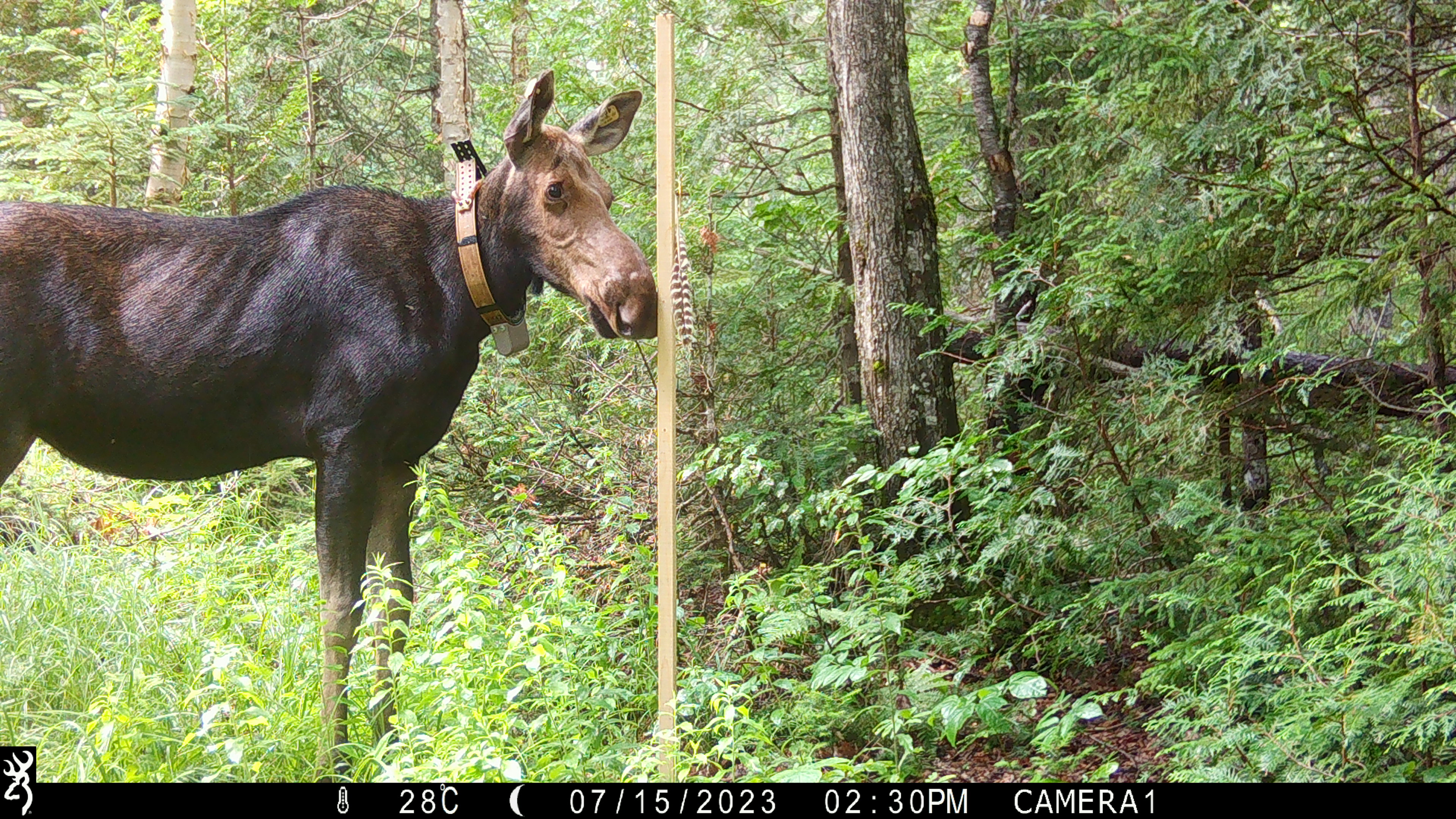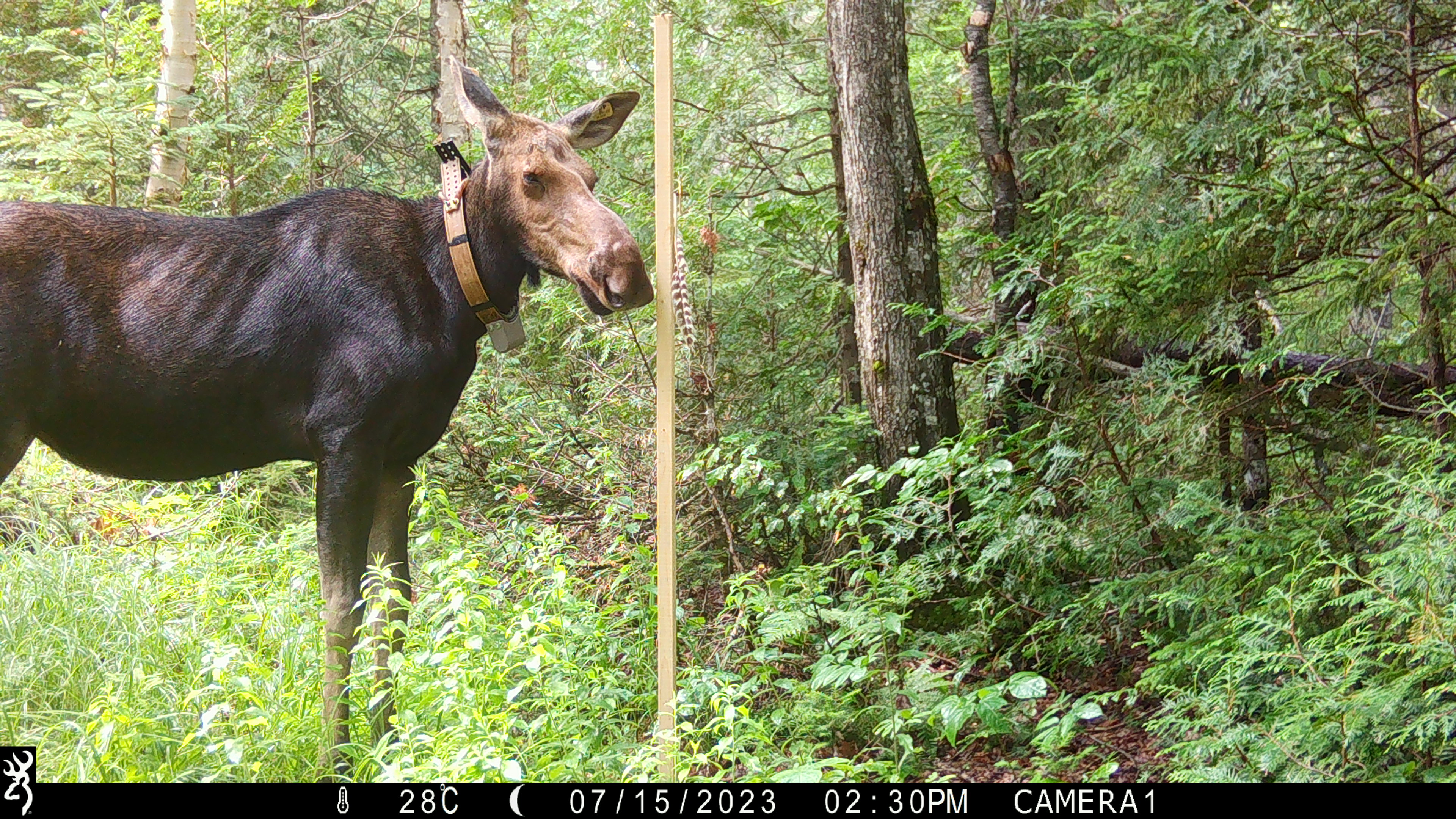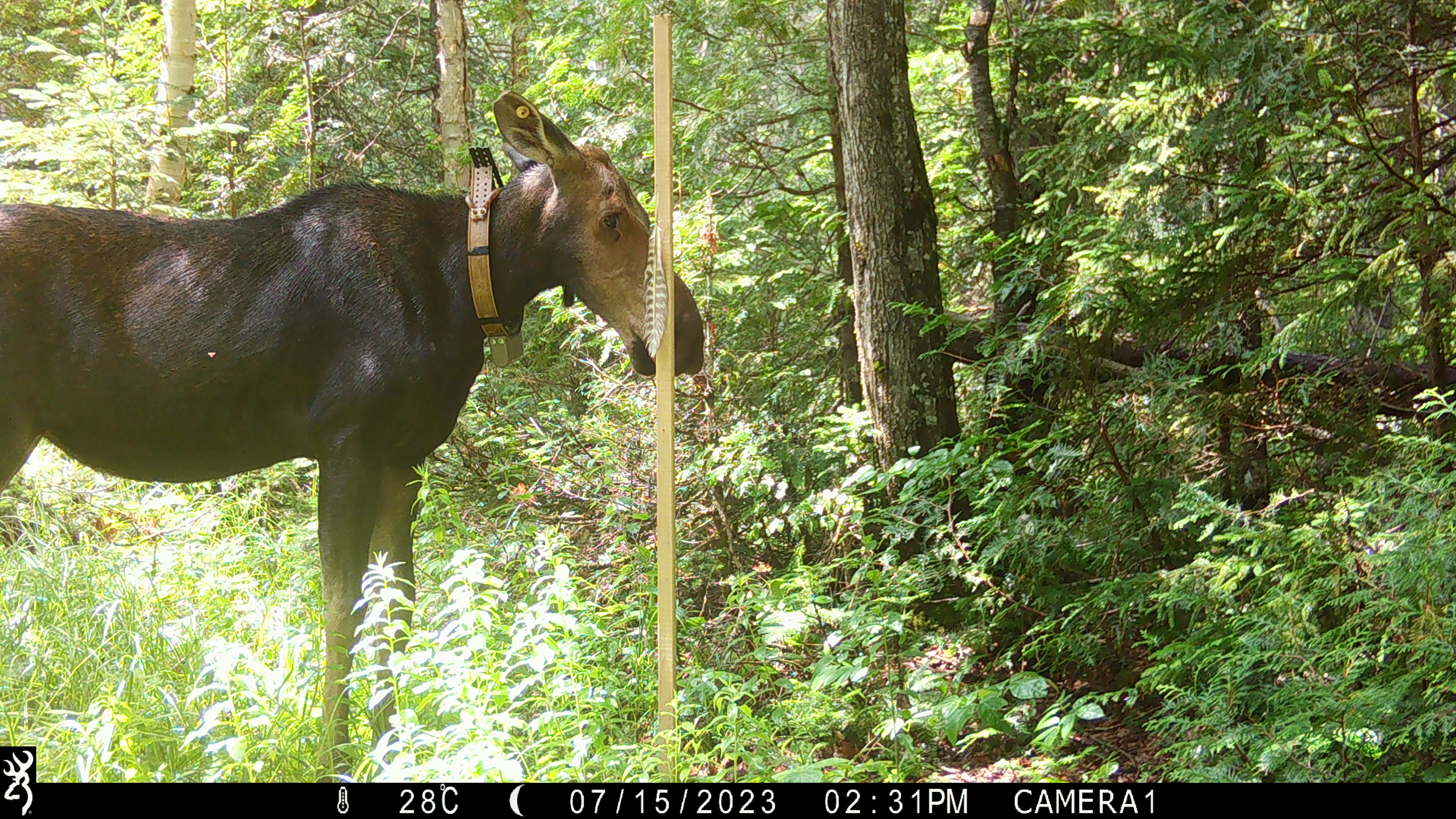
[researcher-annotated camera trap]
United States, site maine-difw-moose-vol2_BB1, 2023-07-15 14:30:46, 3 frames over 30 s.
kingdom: Animalia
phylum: Chordata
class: Mammalia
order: Artiodactyla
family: Cervidae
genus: Alces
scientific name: Alces alces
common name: moose